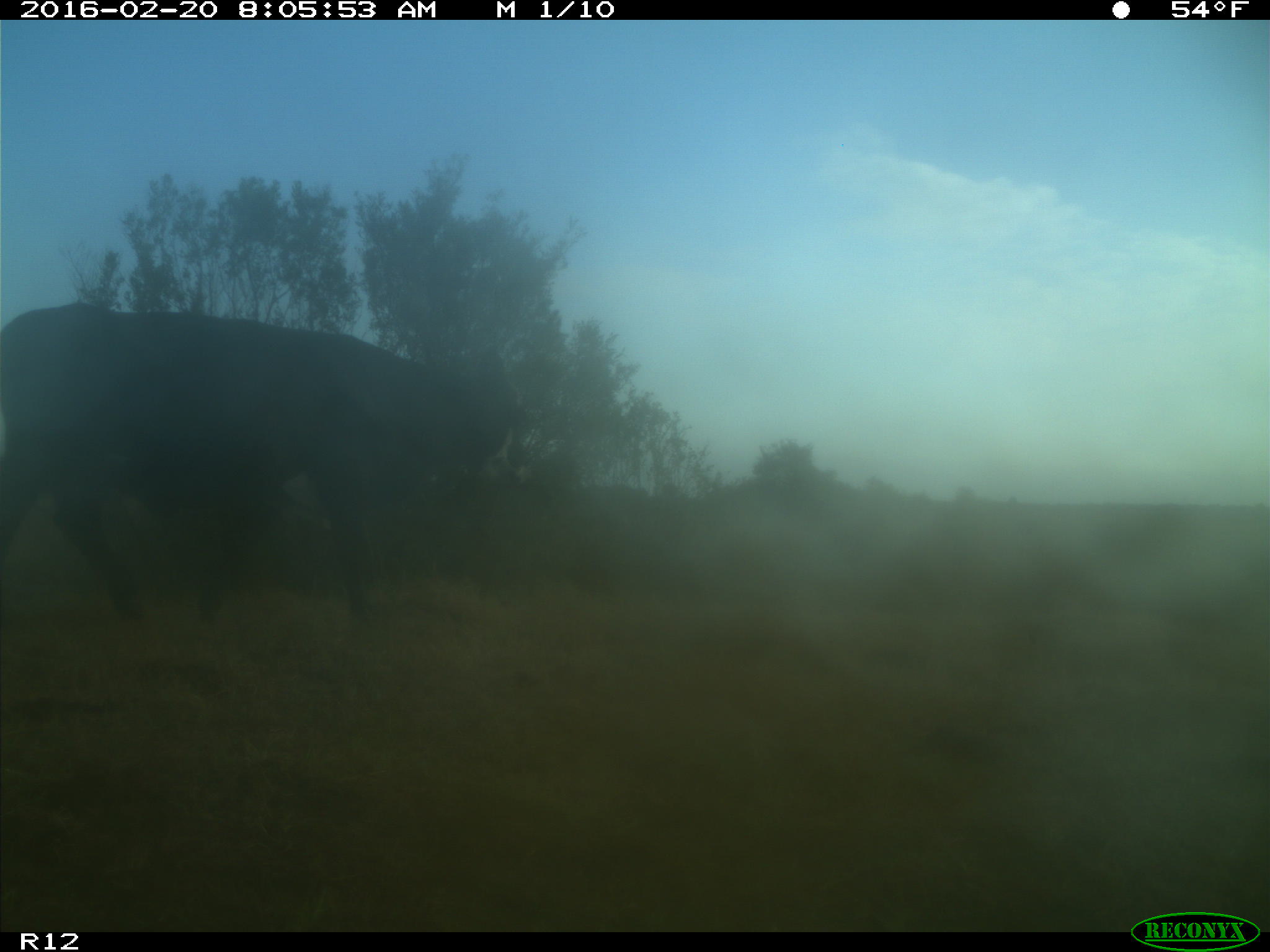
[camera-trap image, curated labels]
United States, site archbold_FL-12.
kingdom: Animalia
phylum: Chordata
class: Mammalia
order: Artiodactyla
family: Bovidae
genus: Bos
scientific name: Bos taurus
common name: domestic cow